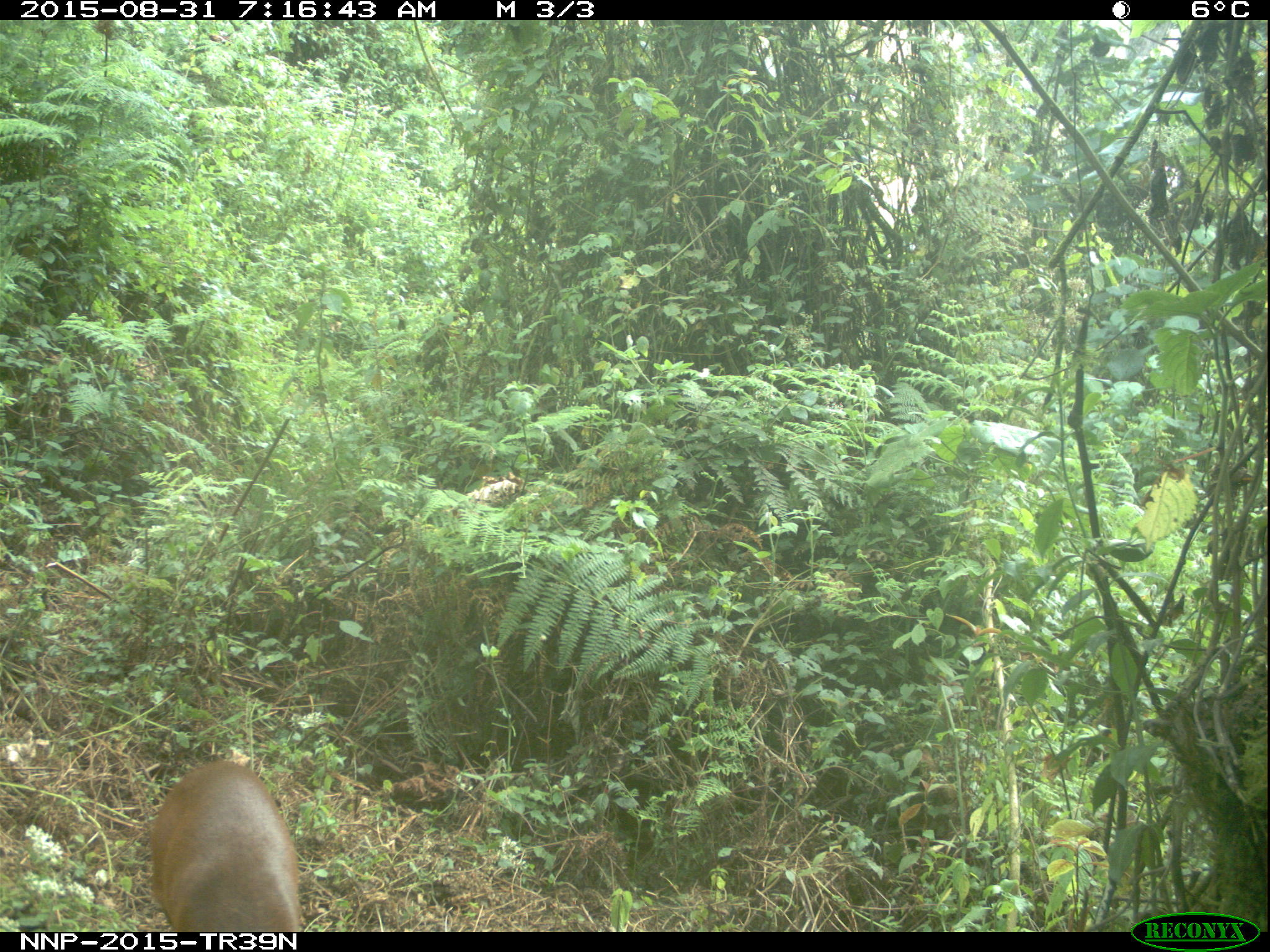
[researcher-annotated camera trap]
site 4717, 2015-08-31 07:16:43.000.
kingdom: Animalia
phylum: Chordata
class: Mammalia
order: Artiodactyla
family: Bovidae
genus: Cephalophus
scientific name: Cephalophus nigrifrons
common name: black-fronted duiker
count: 1